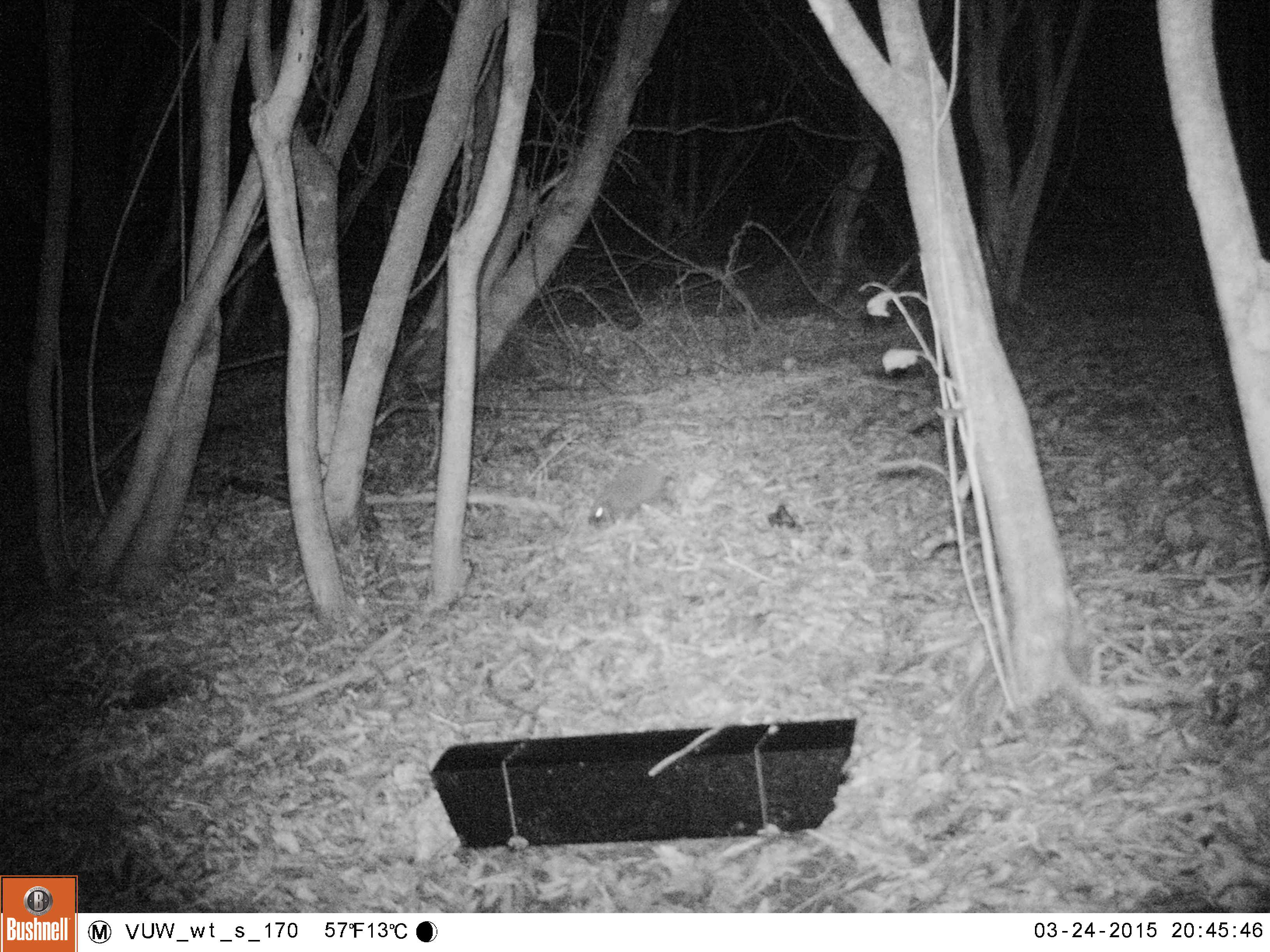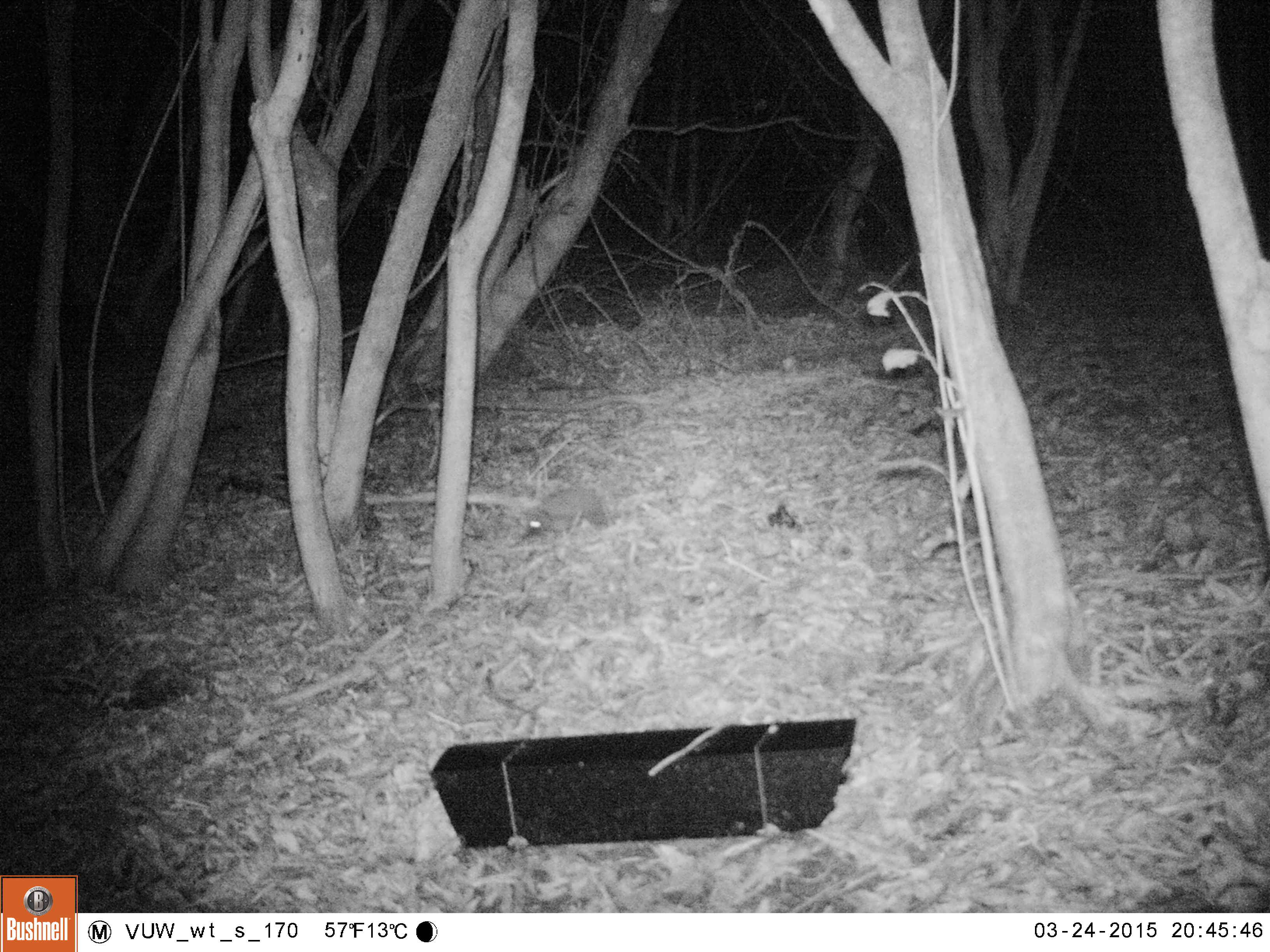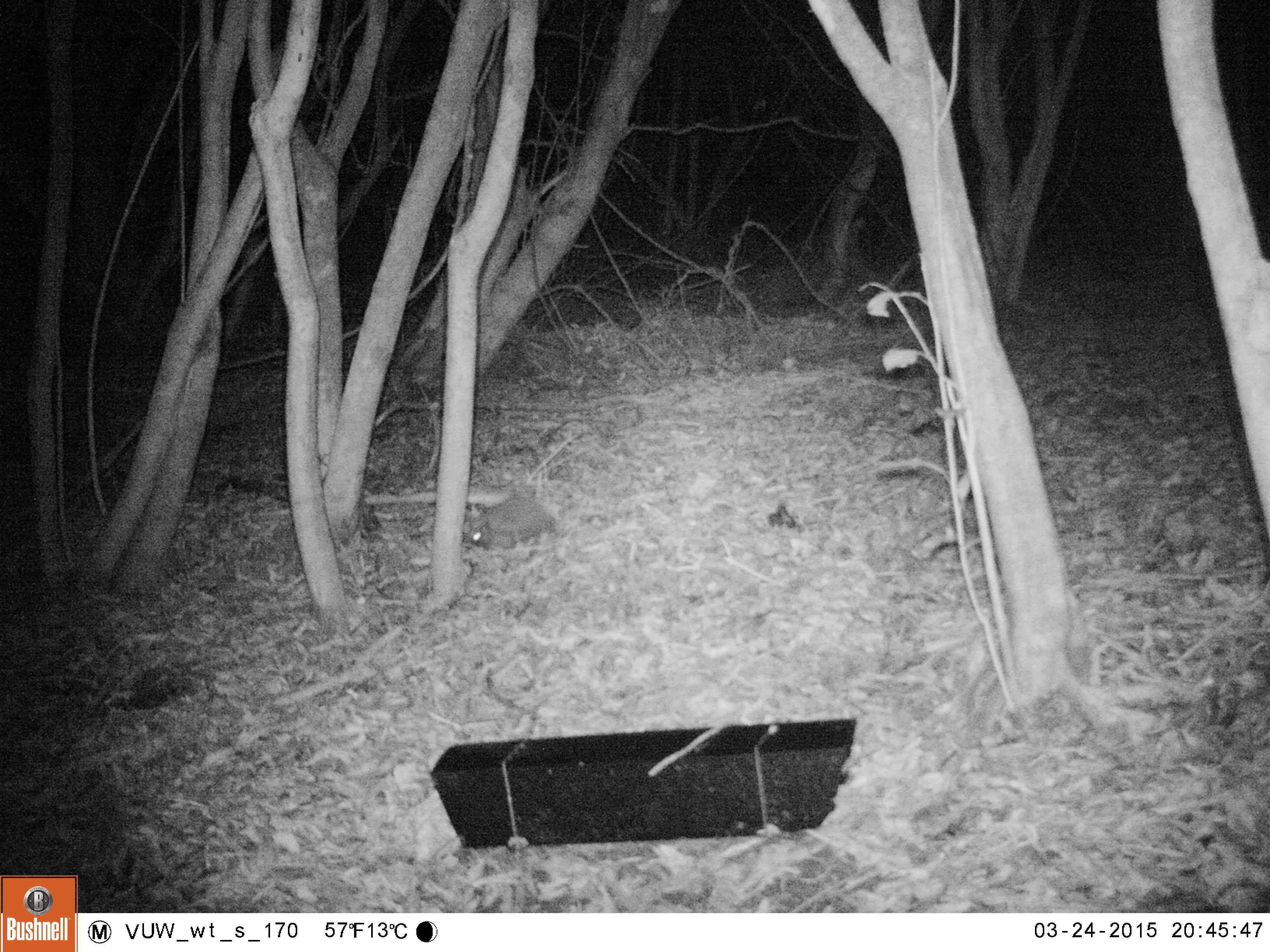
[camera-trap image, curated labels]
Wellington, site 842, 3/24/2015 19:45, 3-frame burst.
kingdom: Animalia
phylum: Chordata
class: Mammalia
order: Eulipotyphla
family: Erinaceidae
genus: Erinaceus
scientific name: Erinaceus europaeus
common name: hedgehog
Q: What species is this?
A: Hedgehog (Erinaceus europaeus).